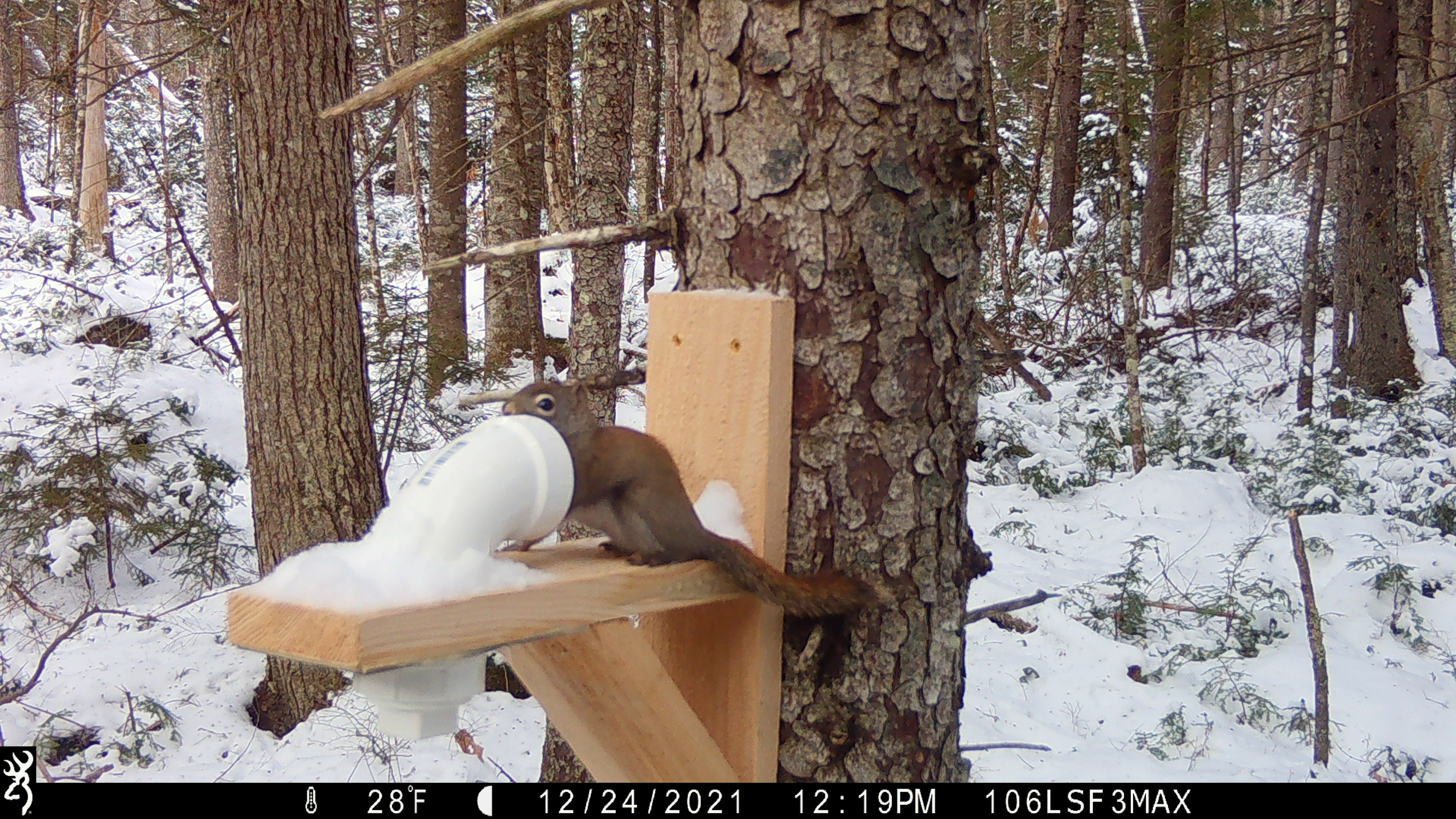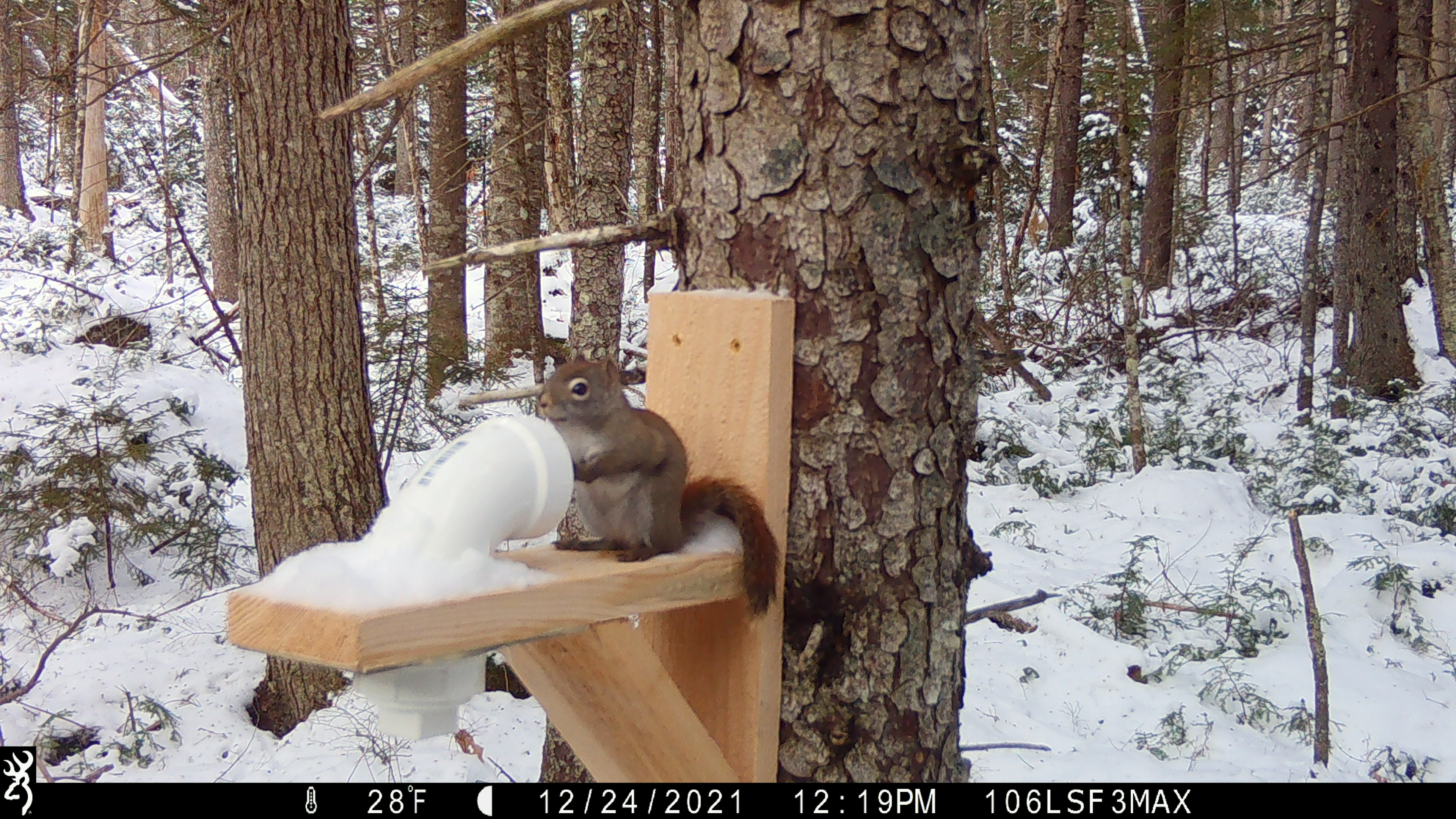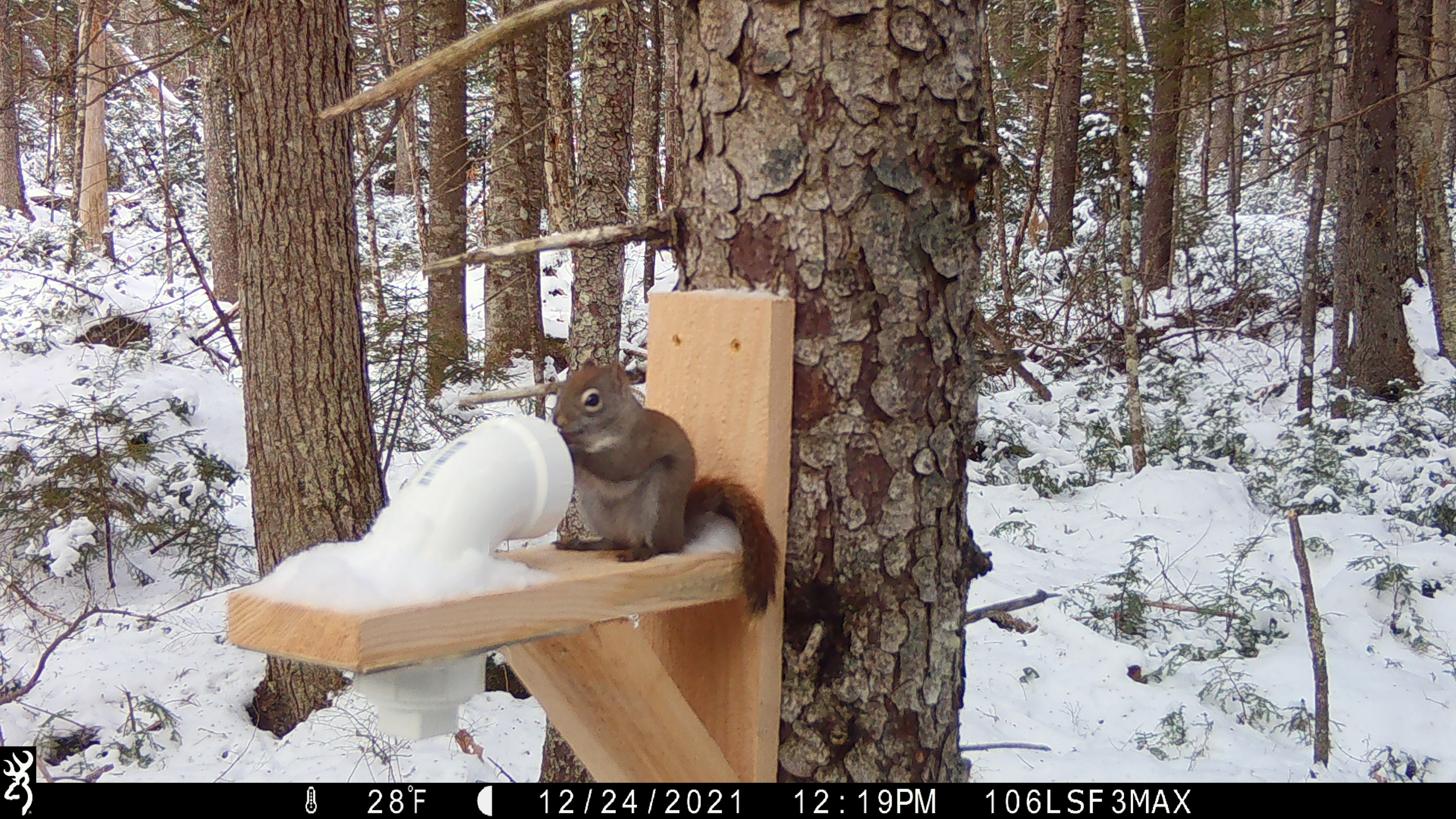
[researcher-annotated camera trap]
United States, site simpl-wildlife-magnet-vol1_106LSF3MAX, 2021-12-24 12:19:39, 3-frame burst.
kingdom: Animalia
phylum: Chordata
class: Mammalia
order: Rodentia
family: Sciuridae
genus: Tamiasciurus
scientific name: Tamiasciurus hudsonicus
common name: red squirrel